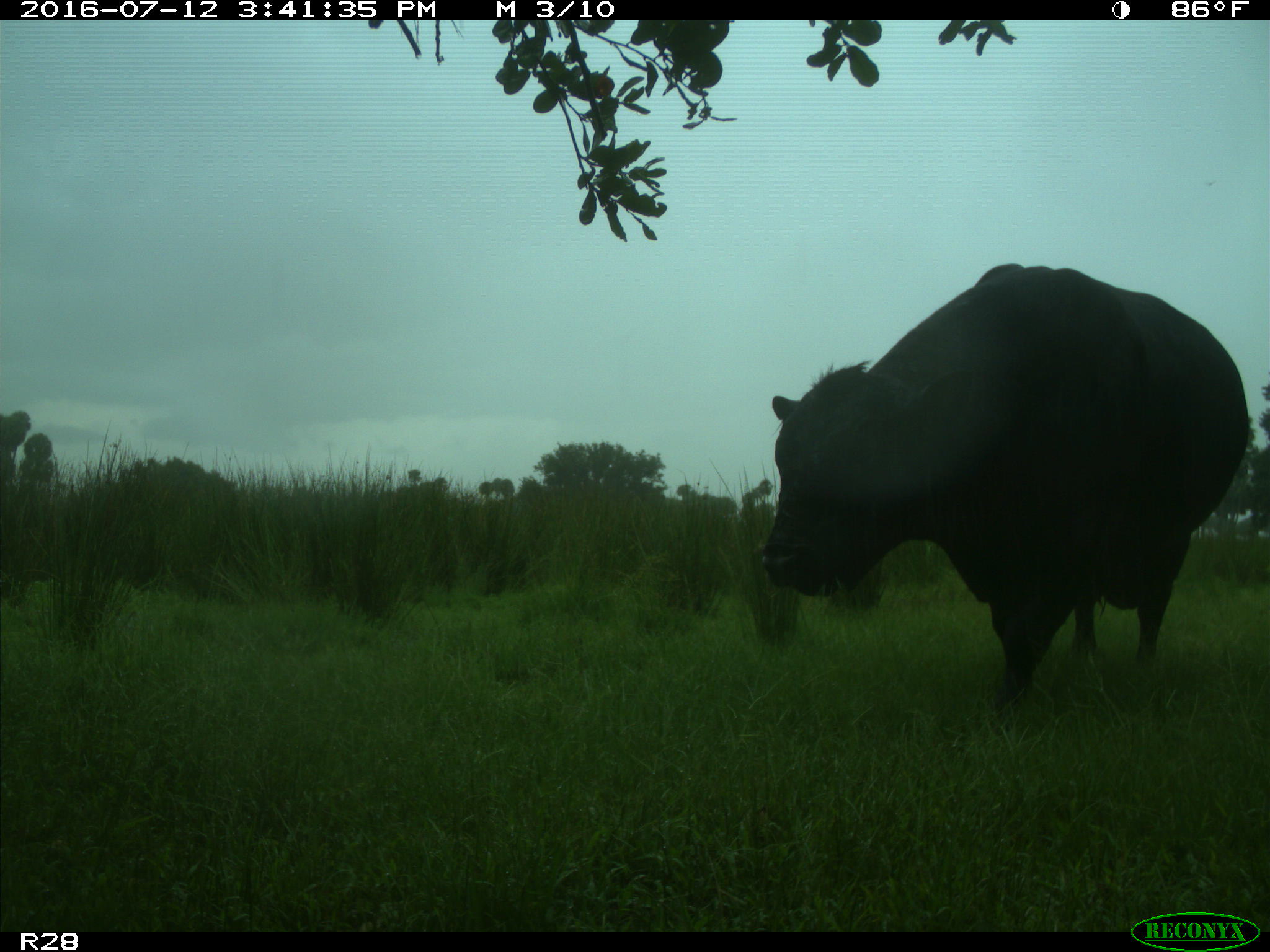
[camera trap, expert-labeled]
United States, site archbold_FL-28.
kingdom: Animalia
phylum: Chordata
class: Mammalia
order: Artiodactyla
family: Bovidae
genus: Bos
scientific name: Bos taurus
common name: domestic cow